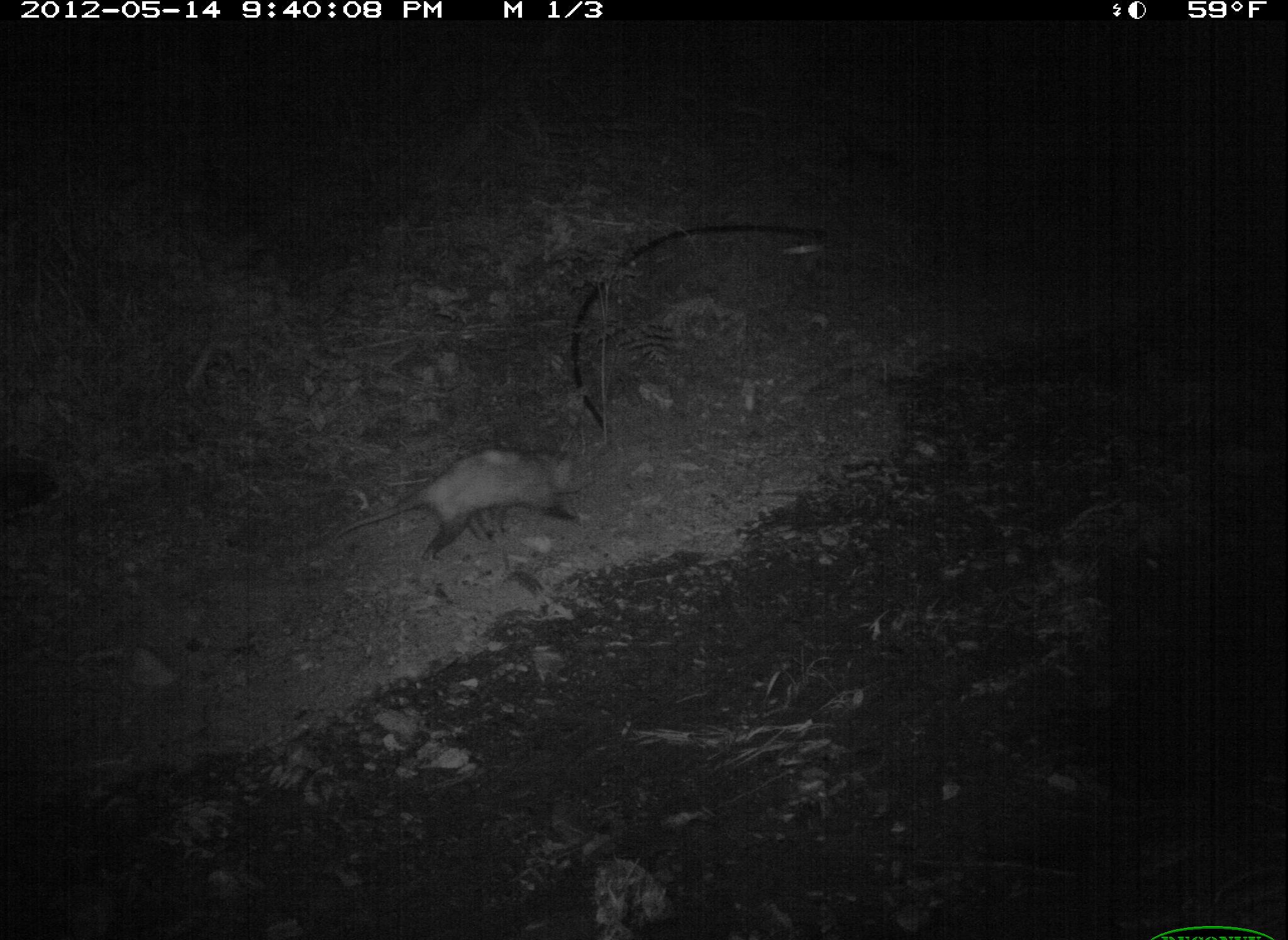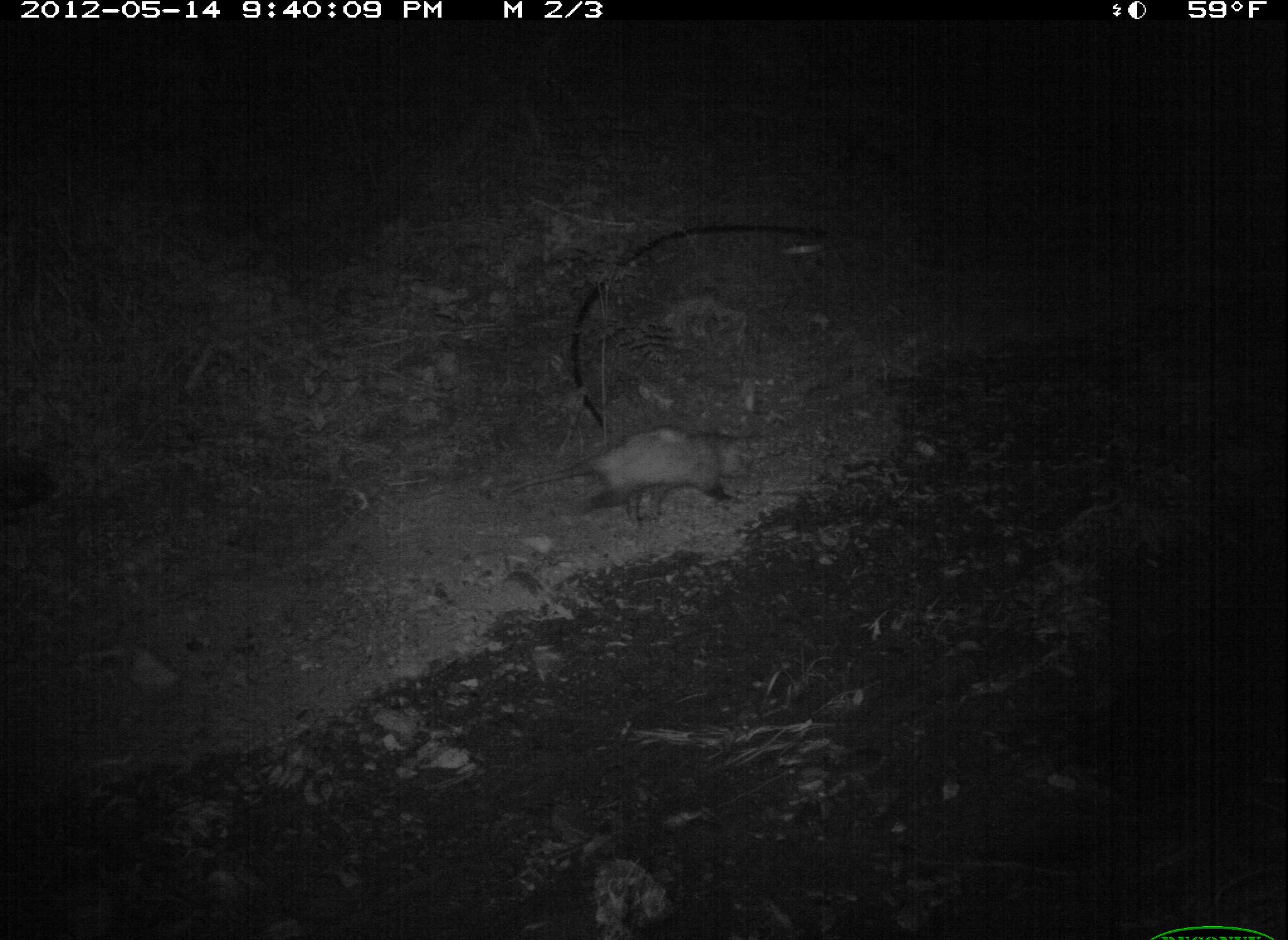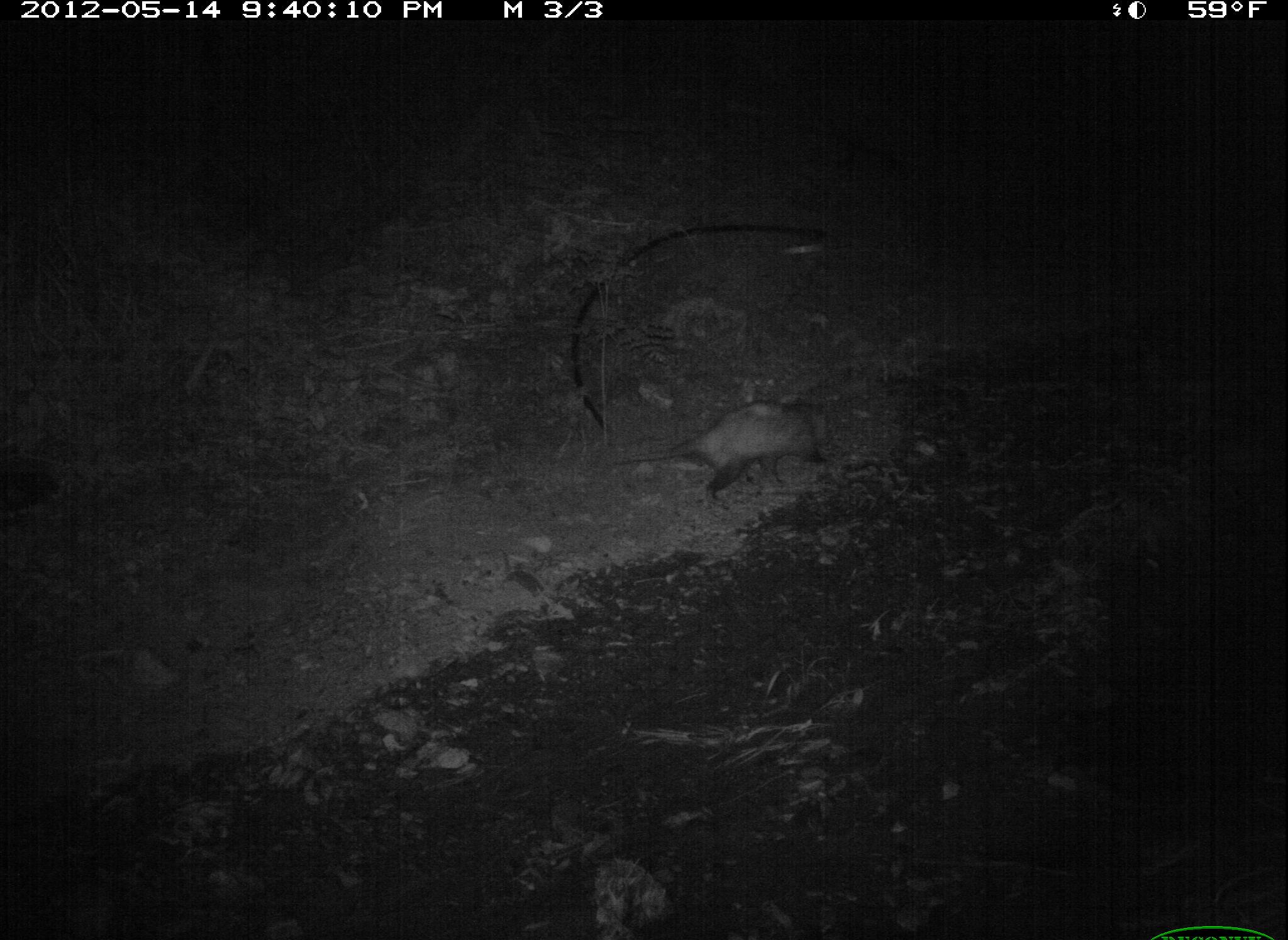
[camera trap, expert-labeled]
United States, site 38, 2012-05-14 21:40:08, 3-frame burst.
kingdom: Animalia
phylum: Chordata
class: Mammalia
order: Didelphimorphia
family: Didelphidae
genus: Didelphis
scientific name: Didelphis virginiana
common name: virginia opossum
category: opossum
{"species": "opossum (virginia opossum) (Didelphis virginiana)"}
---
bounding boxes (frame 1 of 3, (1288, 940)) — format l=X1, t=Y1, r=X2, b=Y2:
opossum: l=340, t=441, r=591, b=554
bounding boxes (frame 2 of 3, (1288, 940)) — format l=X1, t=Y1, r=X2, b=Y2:
opossum: l=533, t=417, r=765, b=520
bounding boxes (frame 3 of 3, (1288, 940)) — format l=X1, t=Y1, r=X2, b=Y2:
opossum: l=634, t=388, r=860, b=509